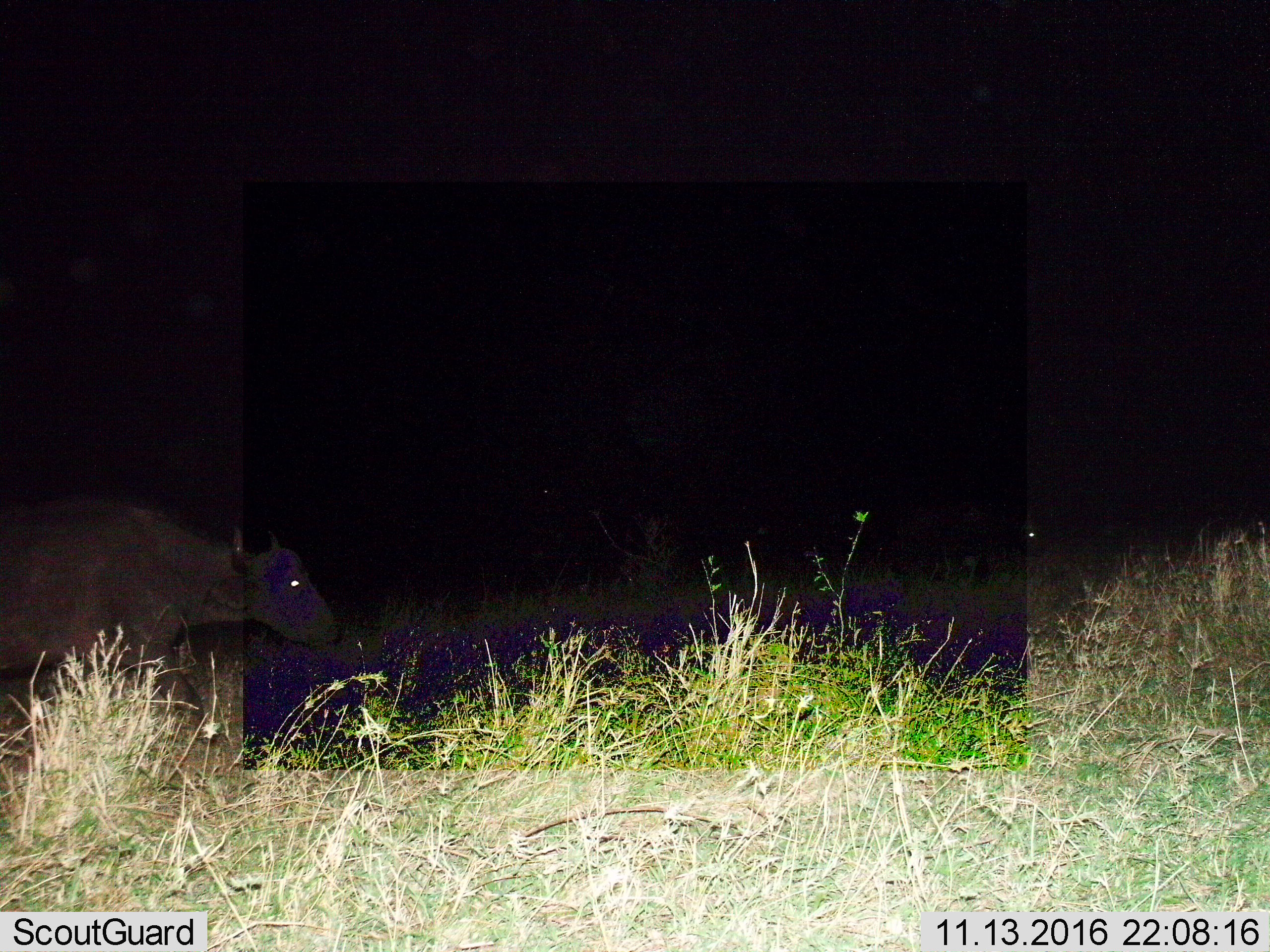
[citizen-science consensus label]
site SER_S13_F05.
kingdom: Animalia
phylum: Chordata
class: Mammalia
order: Artiodactyla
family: Bovidae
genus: Syncerus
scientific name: Syncerus caffer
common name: african buffalo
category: buffalo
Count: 1.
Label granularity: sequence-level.